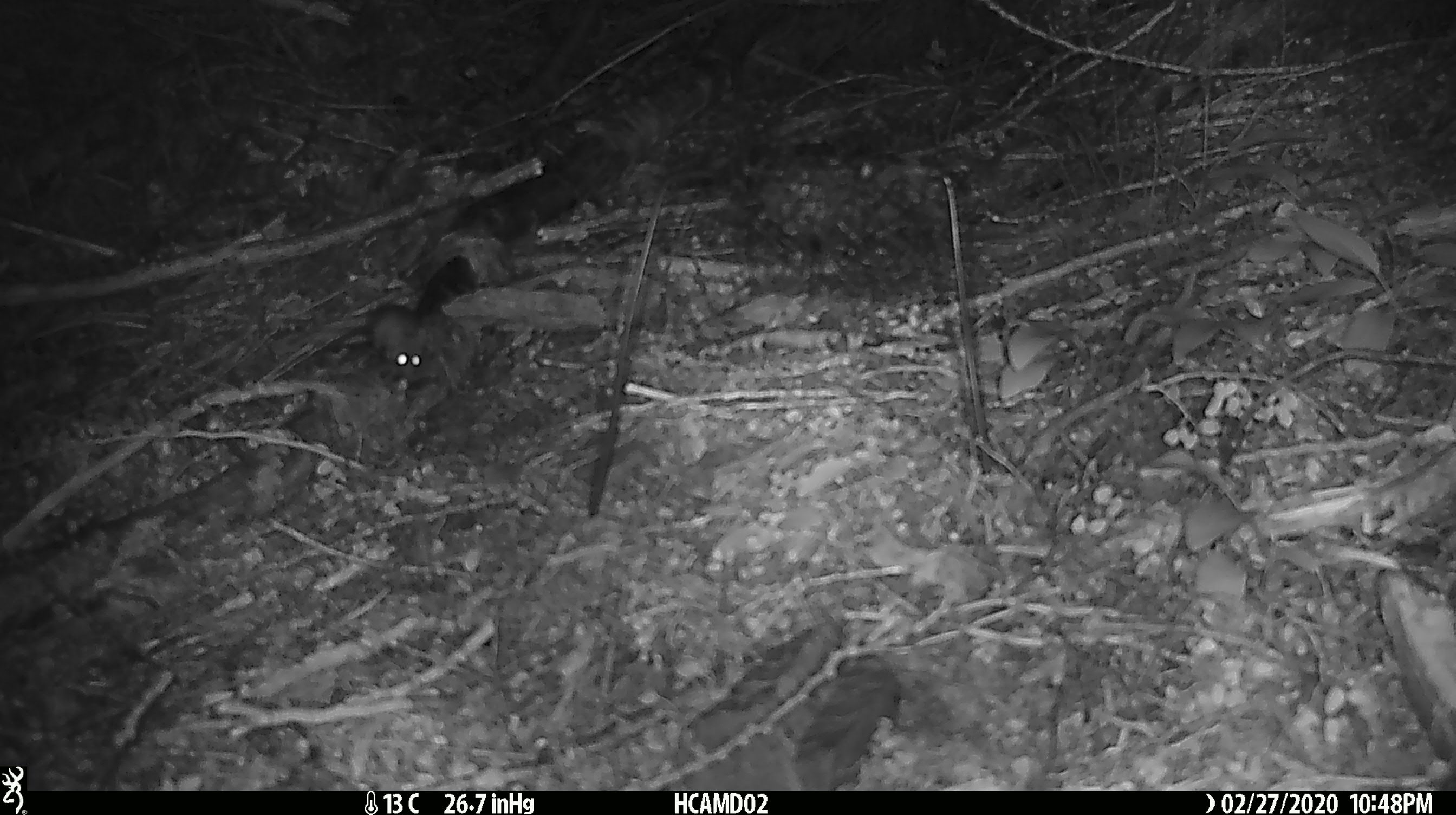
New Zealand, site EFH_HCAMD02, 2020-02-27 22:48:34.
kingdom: Animalia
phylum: Chordata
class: Mammalia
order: Rodentia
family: Muridae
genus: Mus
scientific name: Mus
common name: mouse